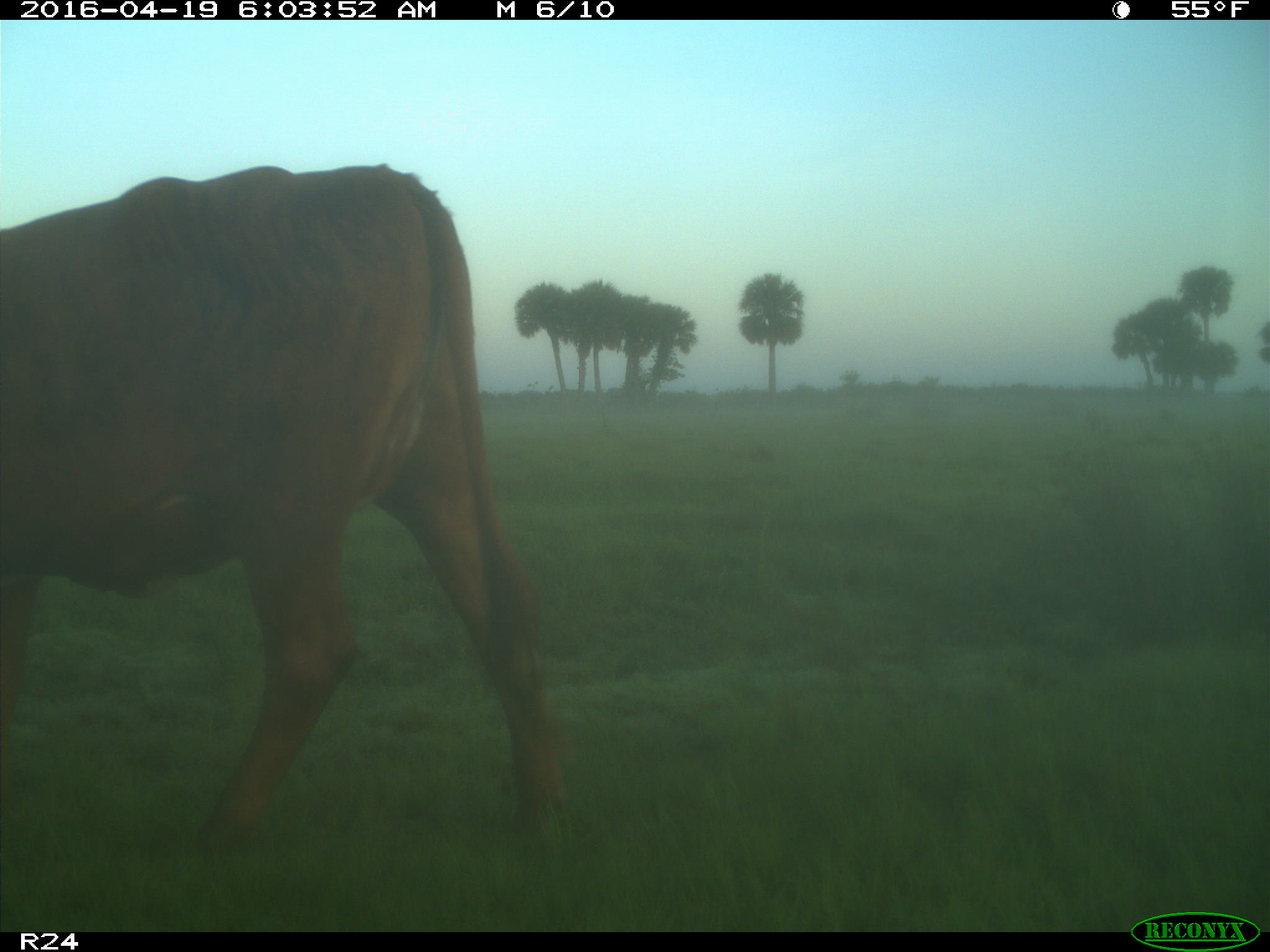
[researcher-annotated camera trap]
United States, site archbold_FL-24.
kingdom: Animalia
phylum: Chordata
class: Mammalia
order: Artiodactyla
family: Bovidae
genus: Bos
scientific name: Bos taurus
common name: domestic cow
Bos taurus (domestic cow).